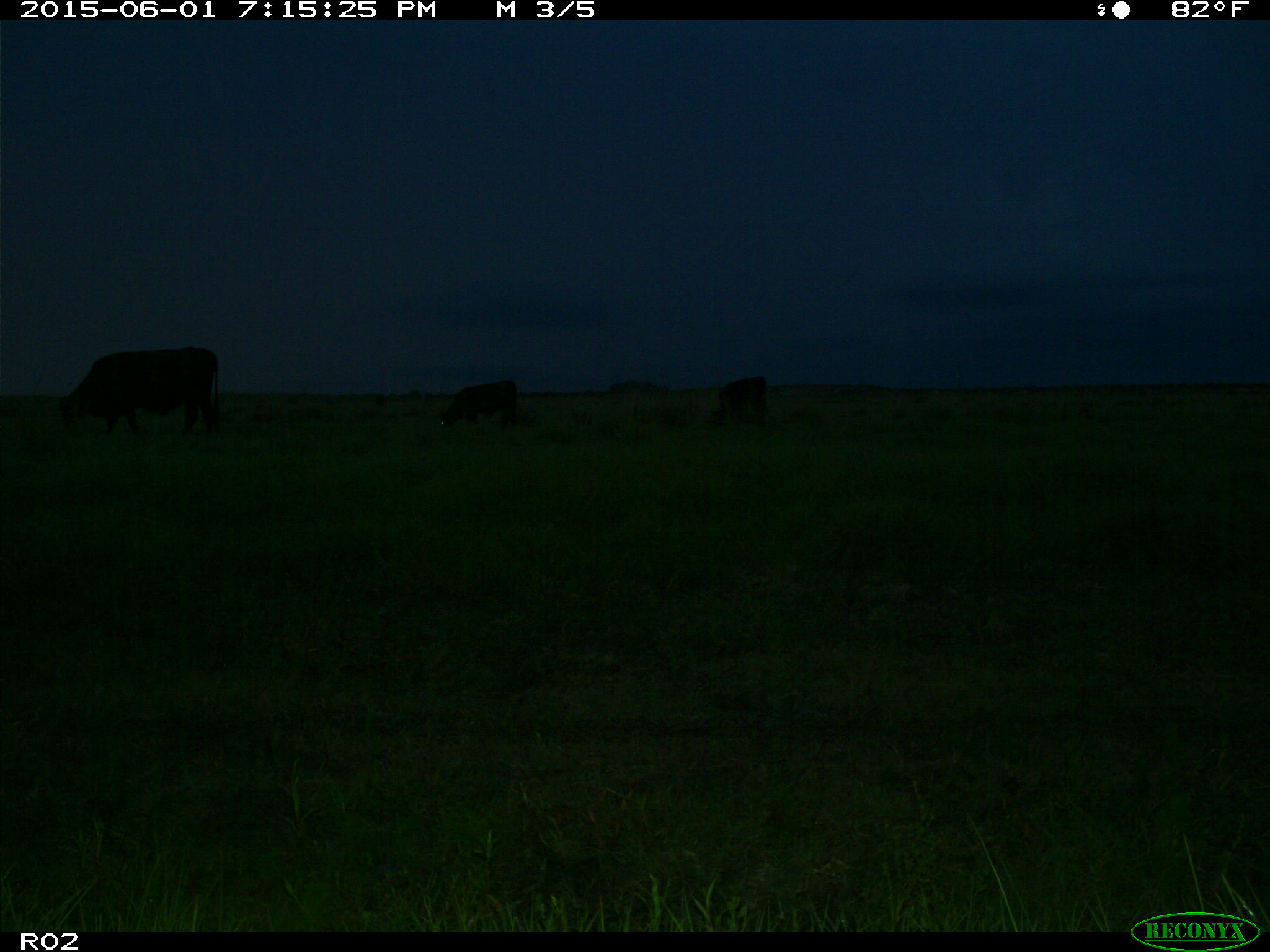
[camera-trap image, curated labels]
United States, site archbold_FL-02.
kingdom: Animalia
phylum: Chordata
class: Mammalia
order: Artiodactyla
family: Bovidae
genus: Bos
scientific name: Bos taurus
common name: domestic cow